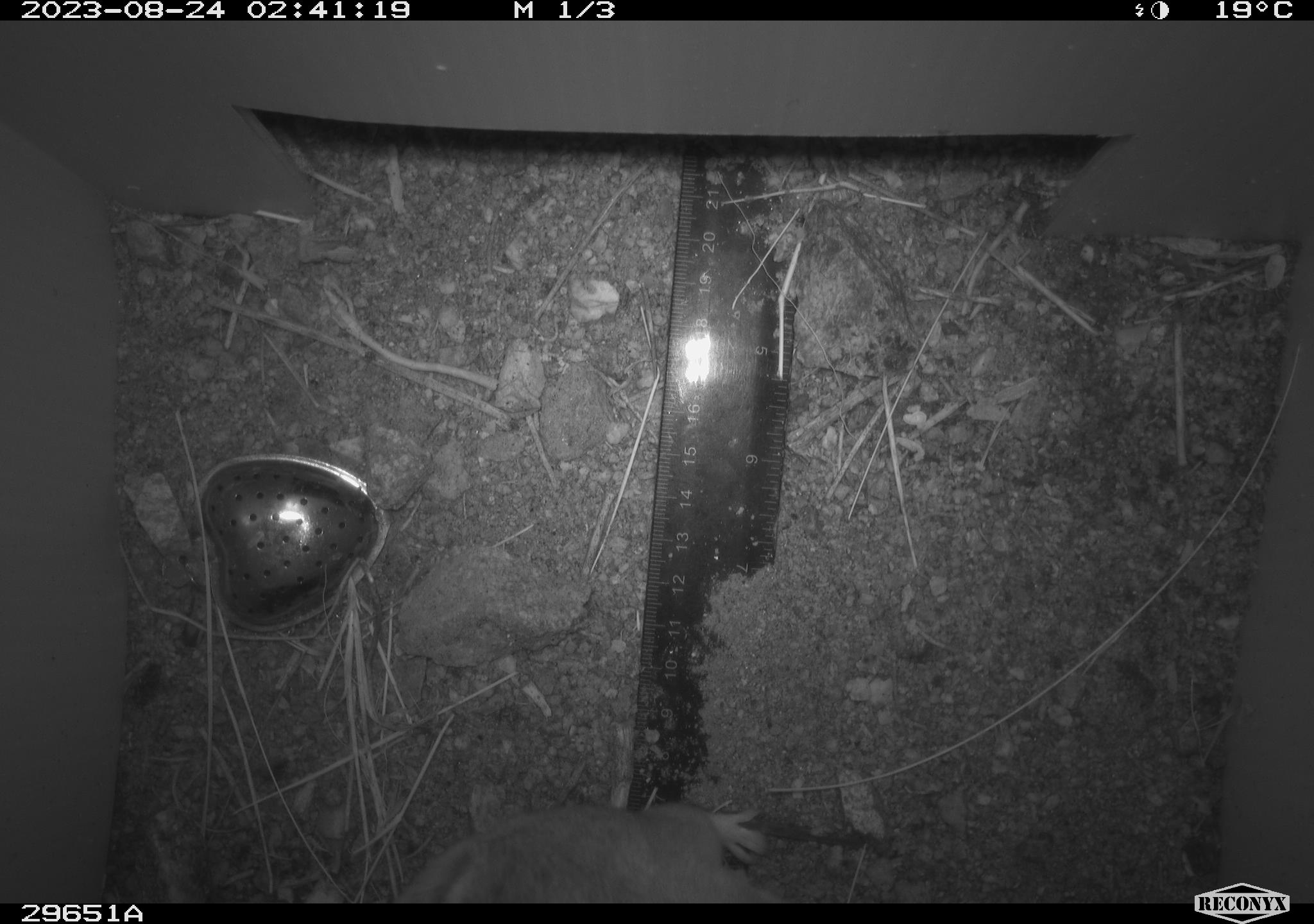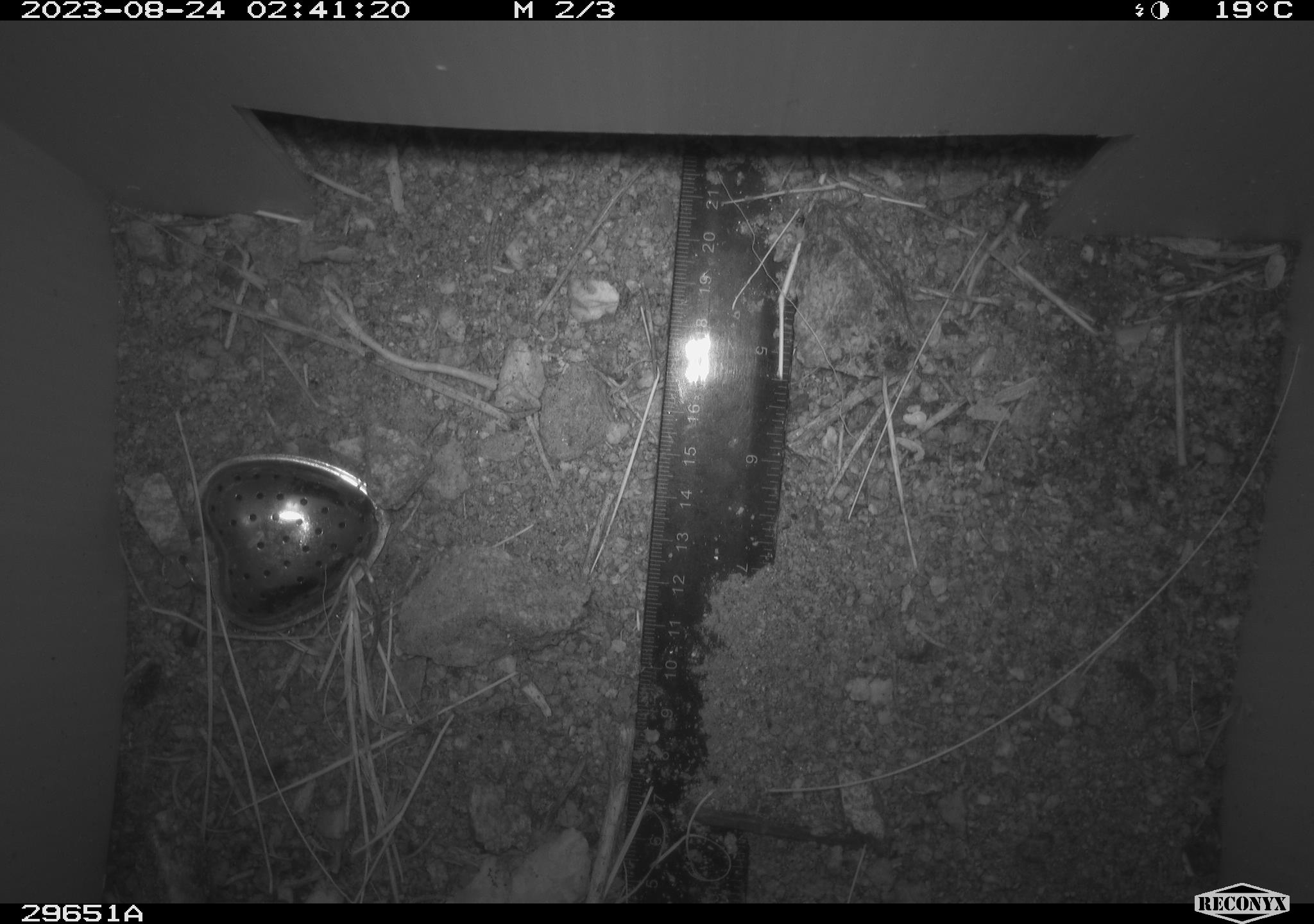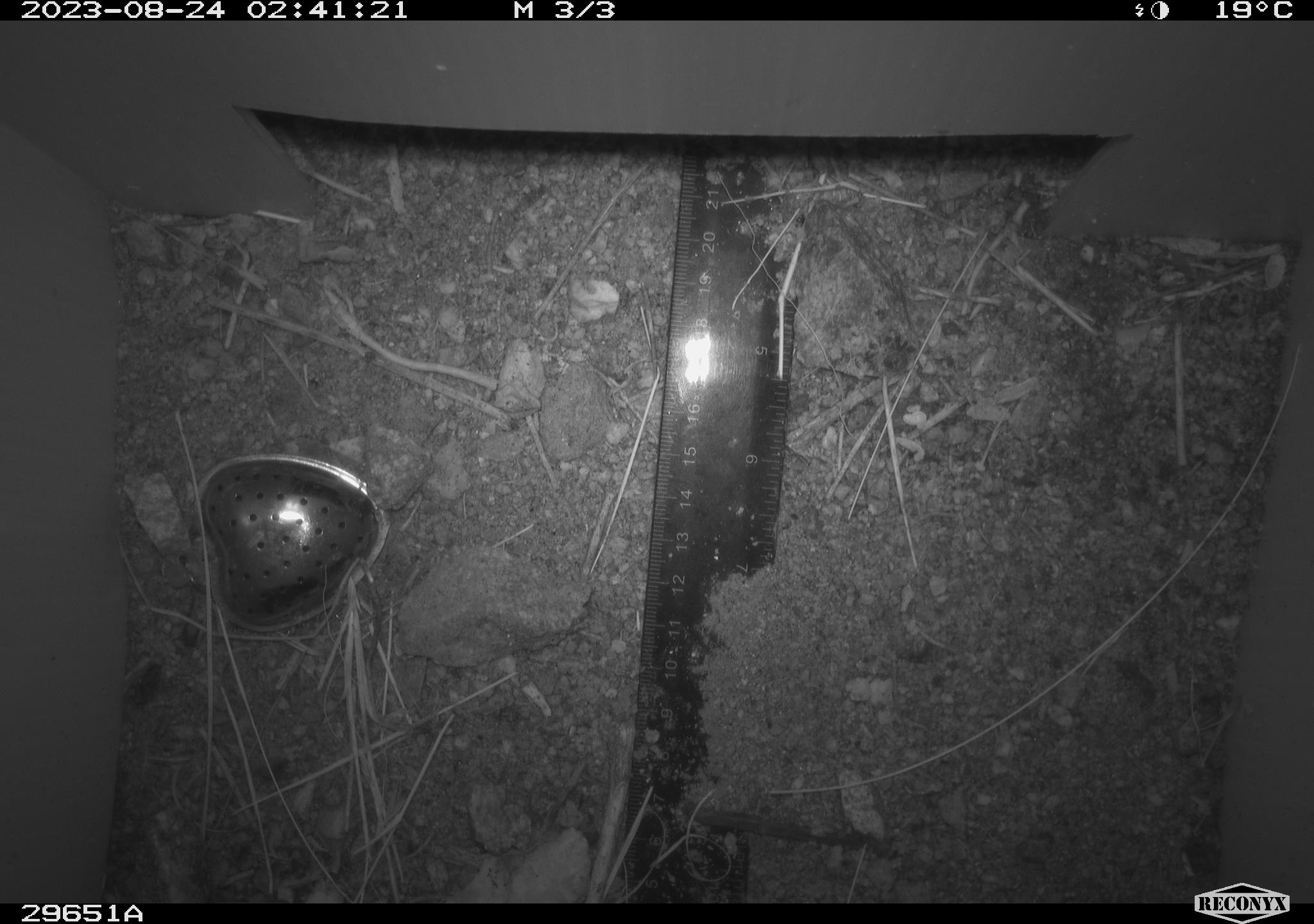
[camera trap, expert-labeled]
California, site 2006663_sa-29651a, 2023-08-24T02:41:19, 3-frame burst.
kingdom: Animalia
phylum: Chordata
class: Mammalia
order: Rodentia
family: Cricetidae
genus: Neotoma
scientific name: Neotoma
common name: pack rat or woodrat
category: neotoma species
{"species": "neotoma species (pack rat or woodrat) (Neotoma)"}